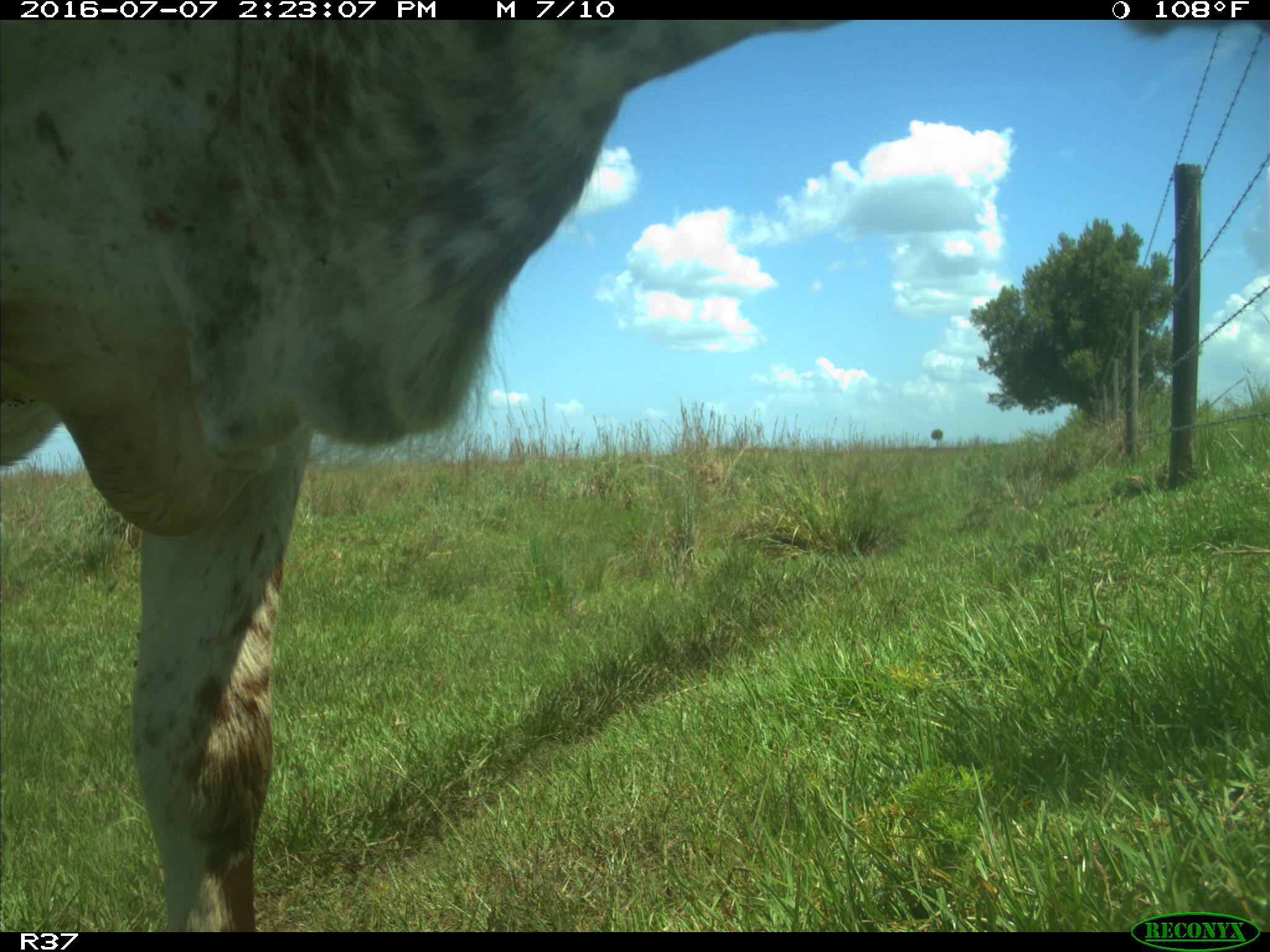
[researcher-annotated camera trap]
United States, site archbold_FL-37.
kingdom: Animalia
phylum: Chordata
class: Mammalia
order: Artiodactyla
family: Bovidae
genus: Bos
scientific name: Bos taurus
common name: domestic cow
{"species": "Bos taurus (domestic cow)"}